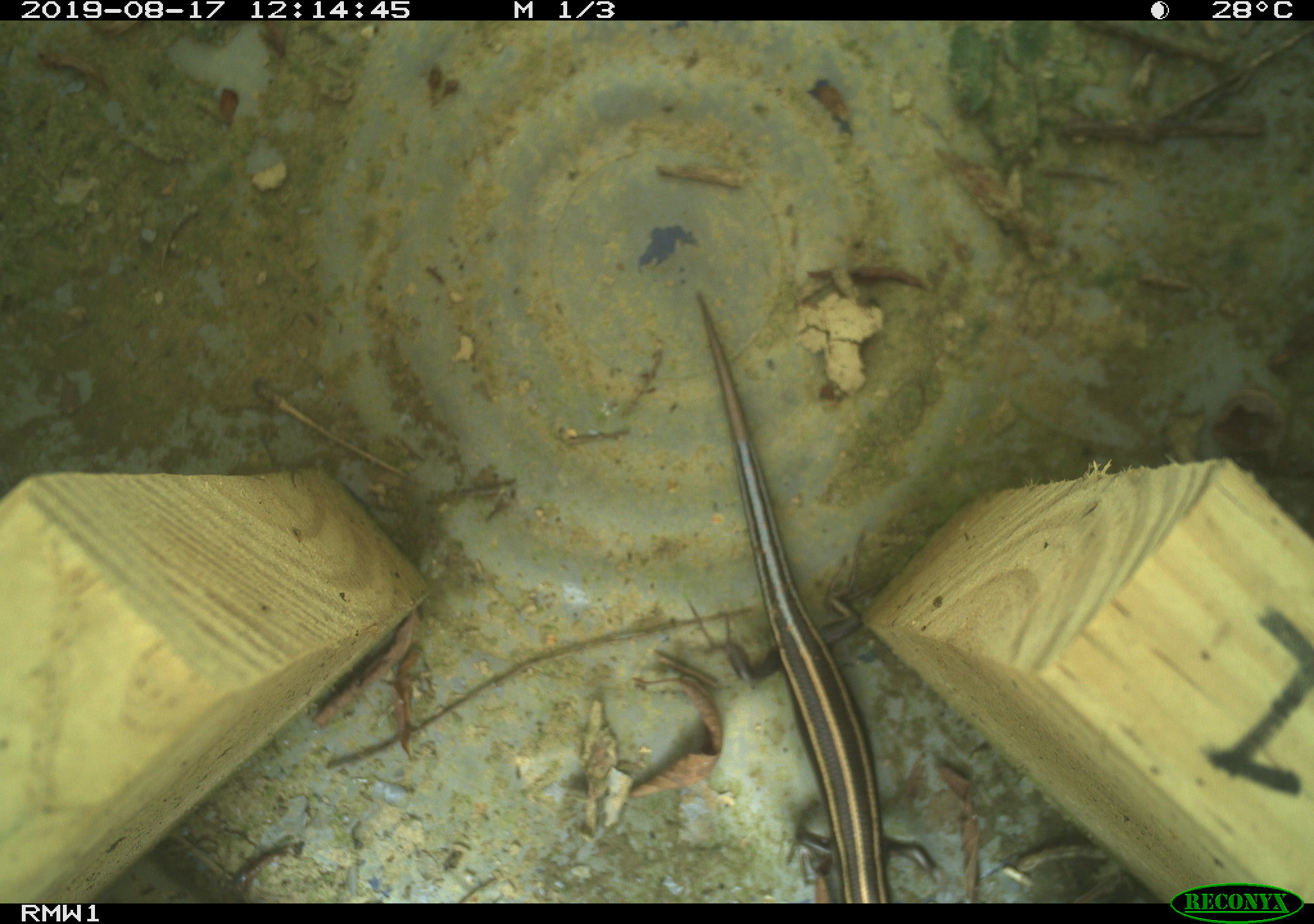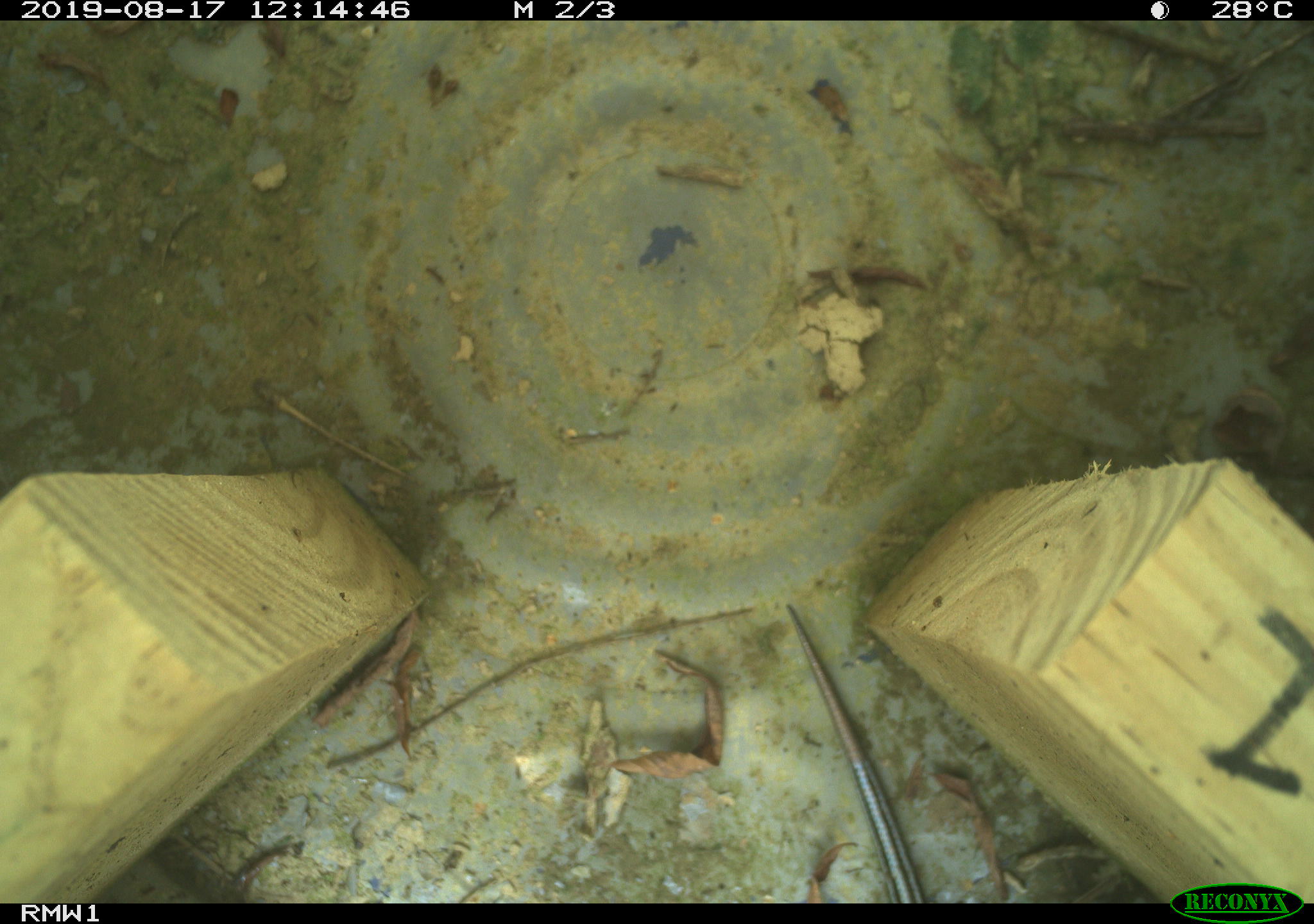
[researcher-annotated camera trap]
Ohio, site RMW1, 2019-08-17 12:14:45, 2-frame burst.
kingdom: Animalia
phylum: Chordata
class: Reptilia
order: Squamata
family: Scincidae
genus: Plestiodon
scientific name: Plestiodon fasciatus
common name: common five-lined skink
Common five-lined skink (Plestiodon fasciatus).